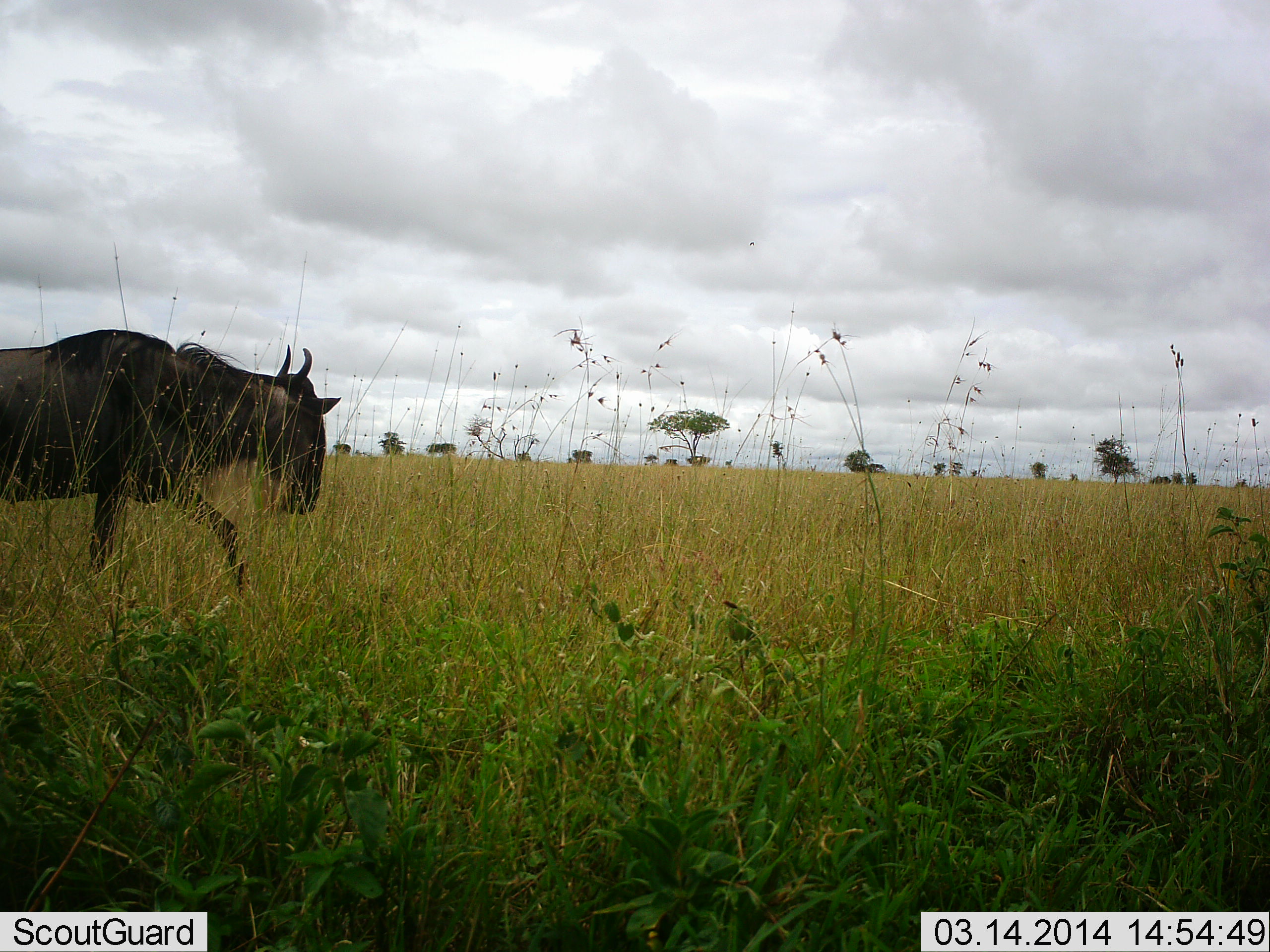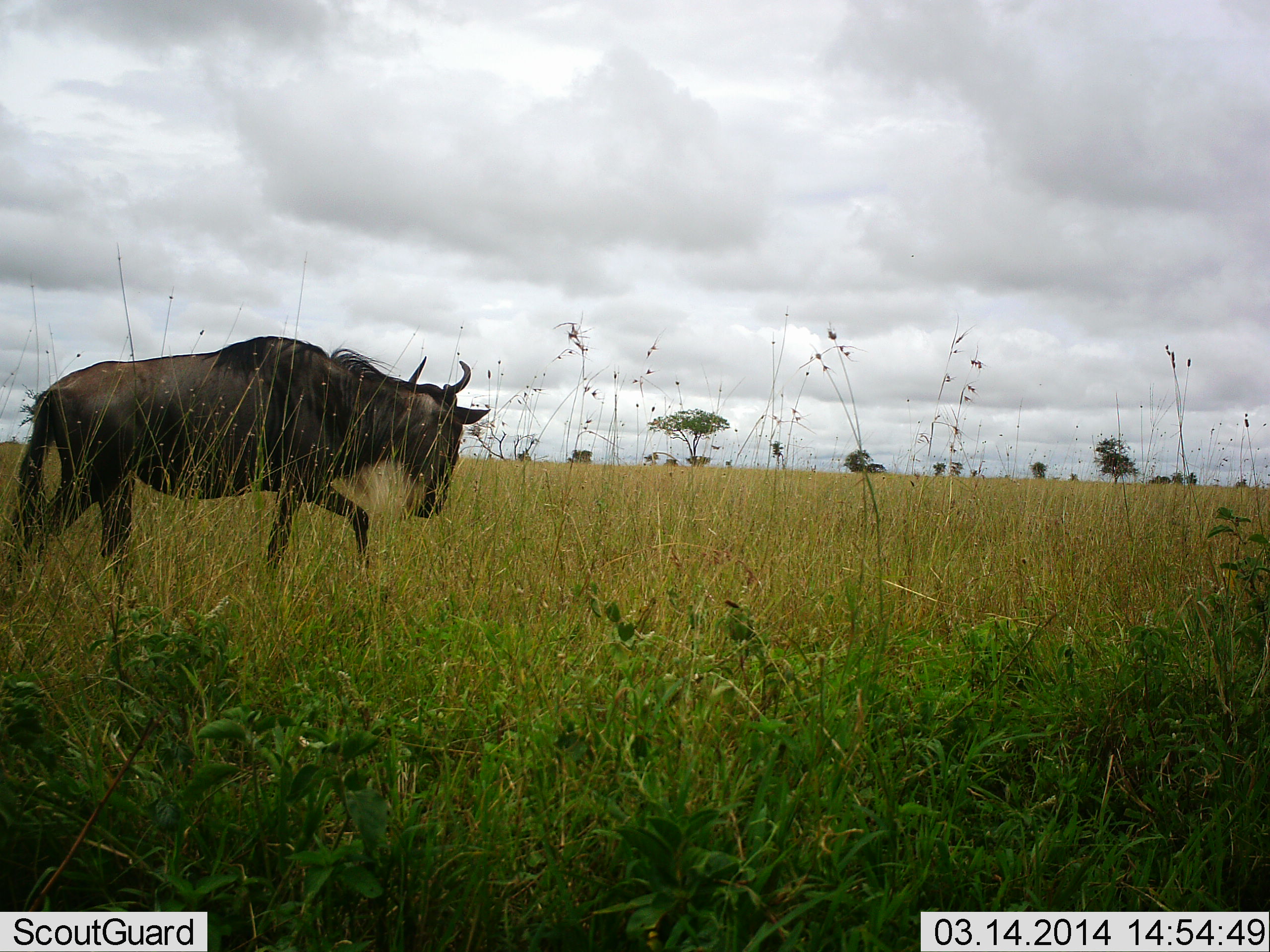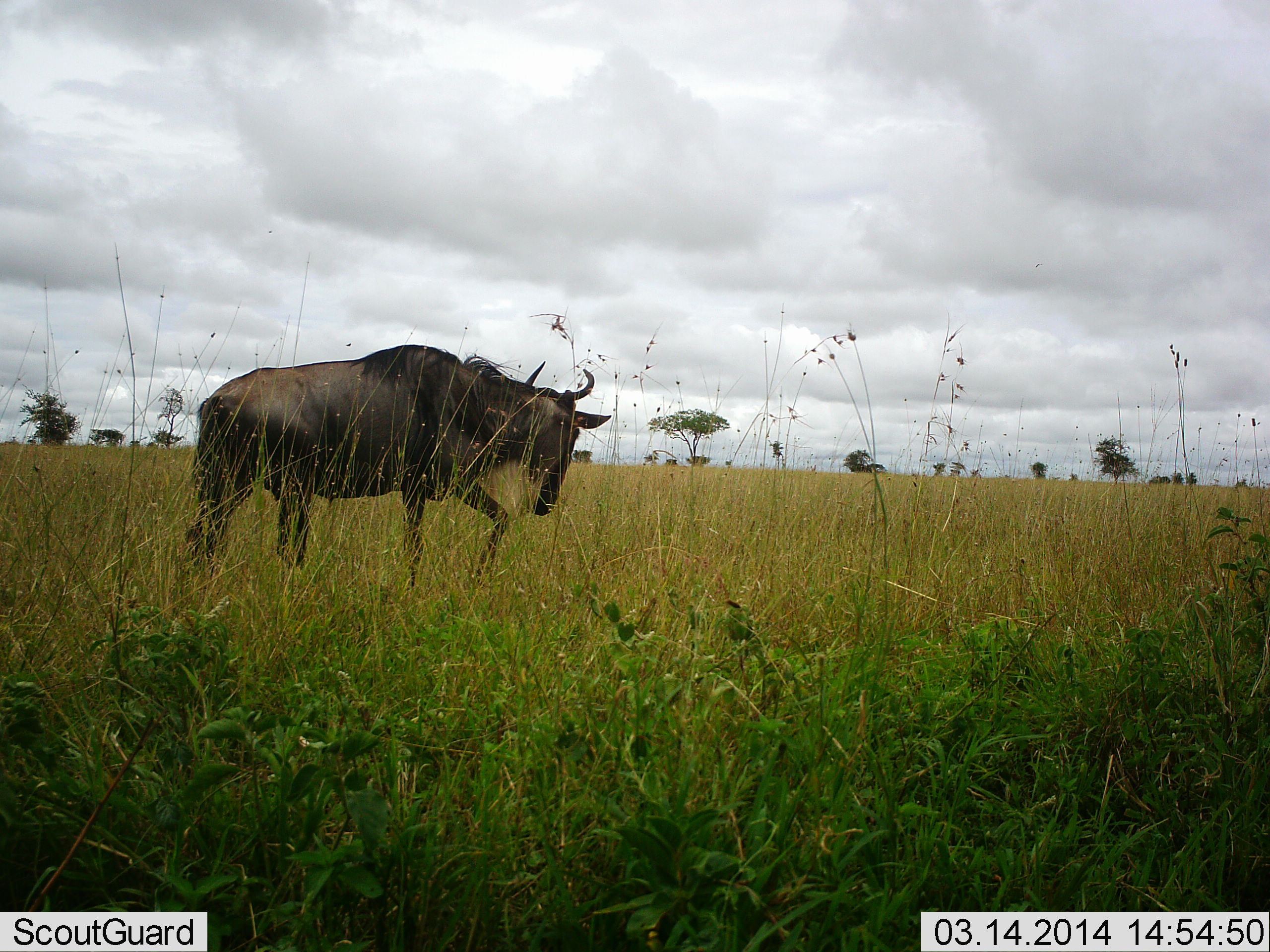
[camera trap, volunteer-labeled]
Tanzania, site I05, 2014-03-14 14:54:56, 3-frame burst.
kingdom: Animalia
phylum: Chordata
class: Mammalia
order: Artiodactyla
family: Bovidae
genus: Connochaetes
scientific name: Connochaetes taurinus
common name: blue wildebeest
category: wildebeest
Wildebeest (blue wildebeest) (Connochaetes taurinus), count 1. Behavior (volunteer vote fractions): standing 6%, resting 0%, moving 95%, interacting 0%. Young present (vote fraction): 0%. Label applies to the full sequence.